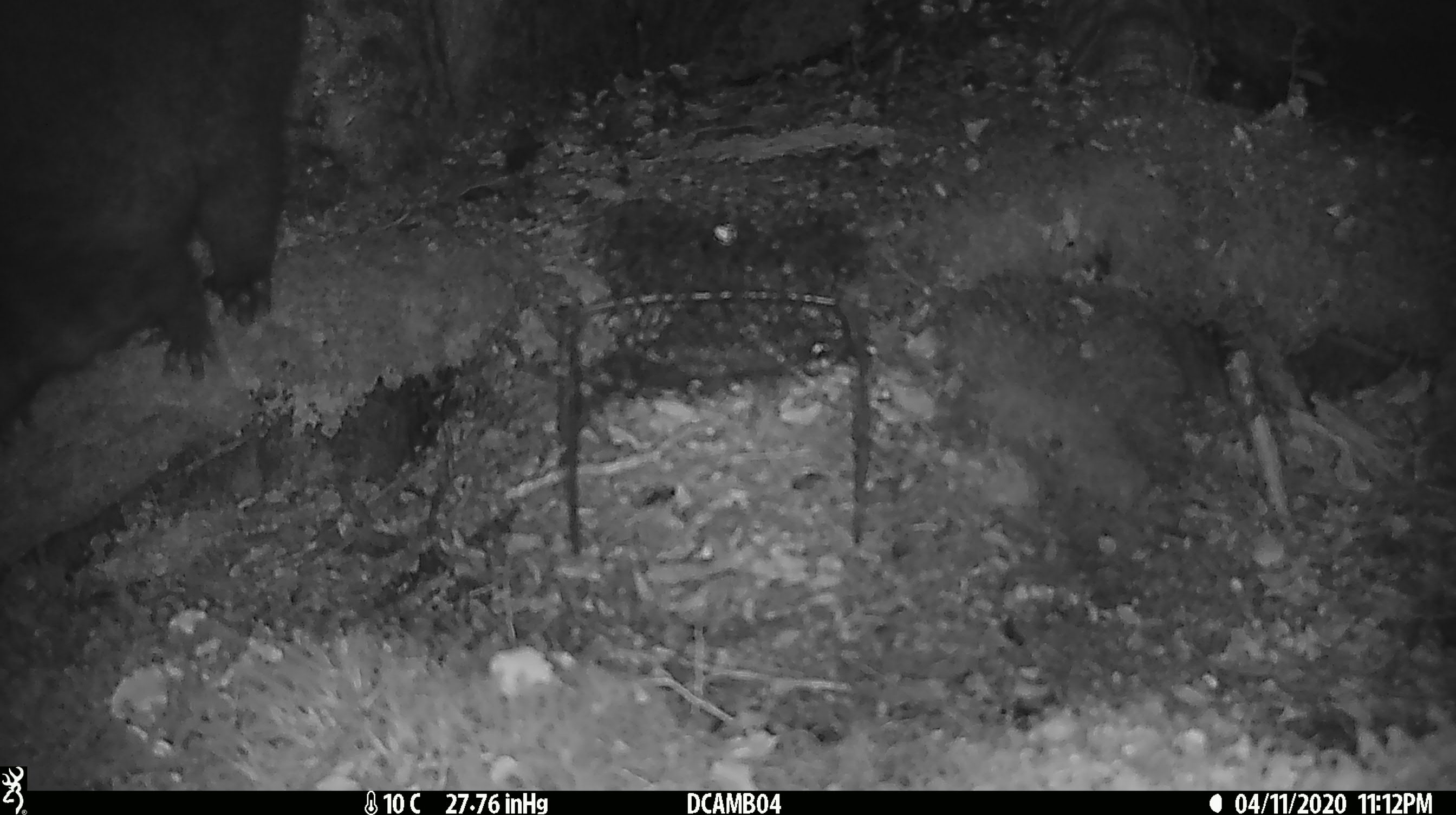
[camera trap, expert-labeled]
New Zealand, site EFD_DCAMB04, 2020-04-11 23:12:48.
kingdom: Animalia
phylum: Chordata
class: Mammalia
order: Diprotodontia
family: Phalangeridae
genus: Trichosurus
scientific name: Trichosurus vulpecula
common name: common brushtail possum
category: possum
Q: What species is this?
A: Possum (common brushtail possum) (Trichosurus vulpecula).